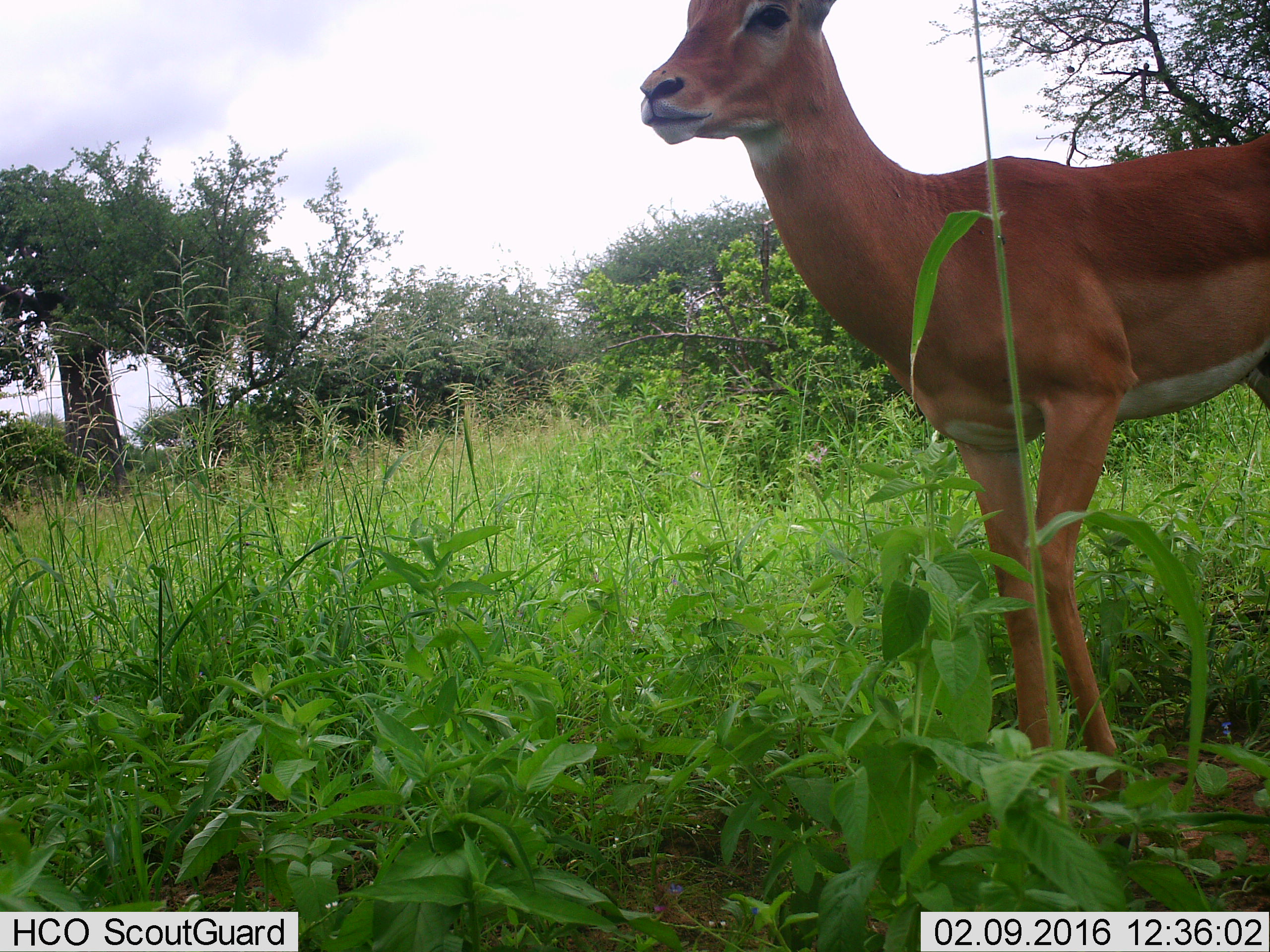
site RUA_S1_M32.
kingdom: Animalia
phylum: Chordata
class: Mammalia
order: Artiodactyla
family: Bovidae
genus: Aepyceros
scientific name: Aepyceros melampus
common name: impala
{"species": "impala (Aepyceros melampus)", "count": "1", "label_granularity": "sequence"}